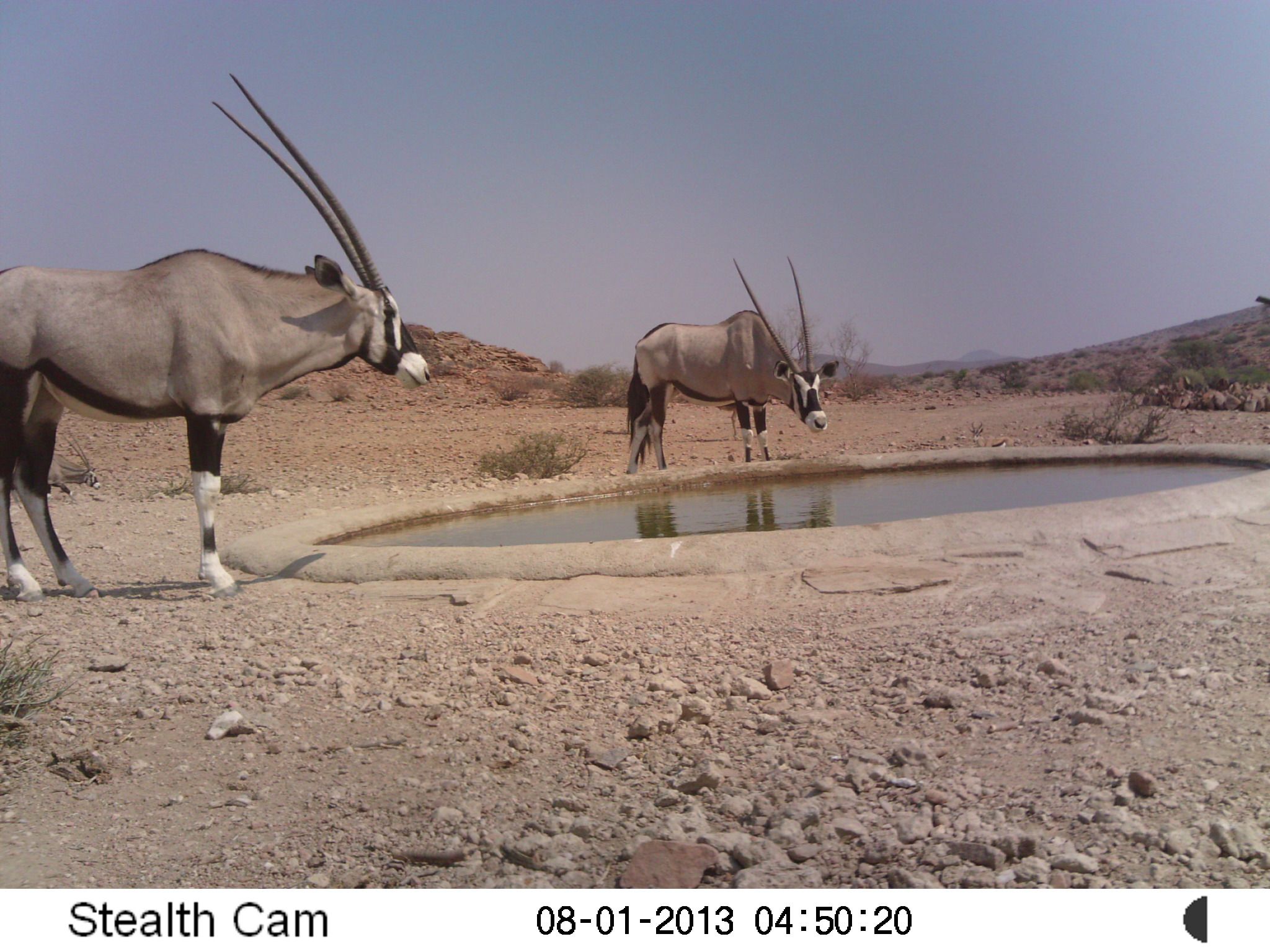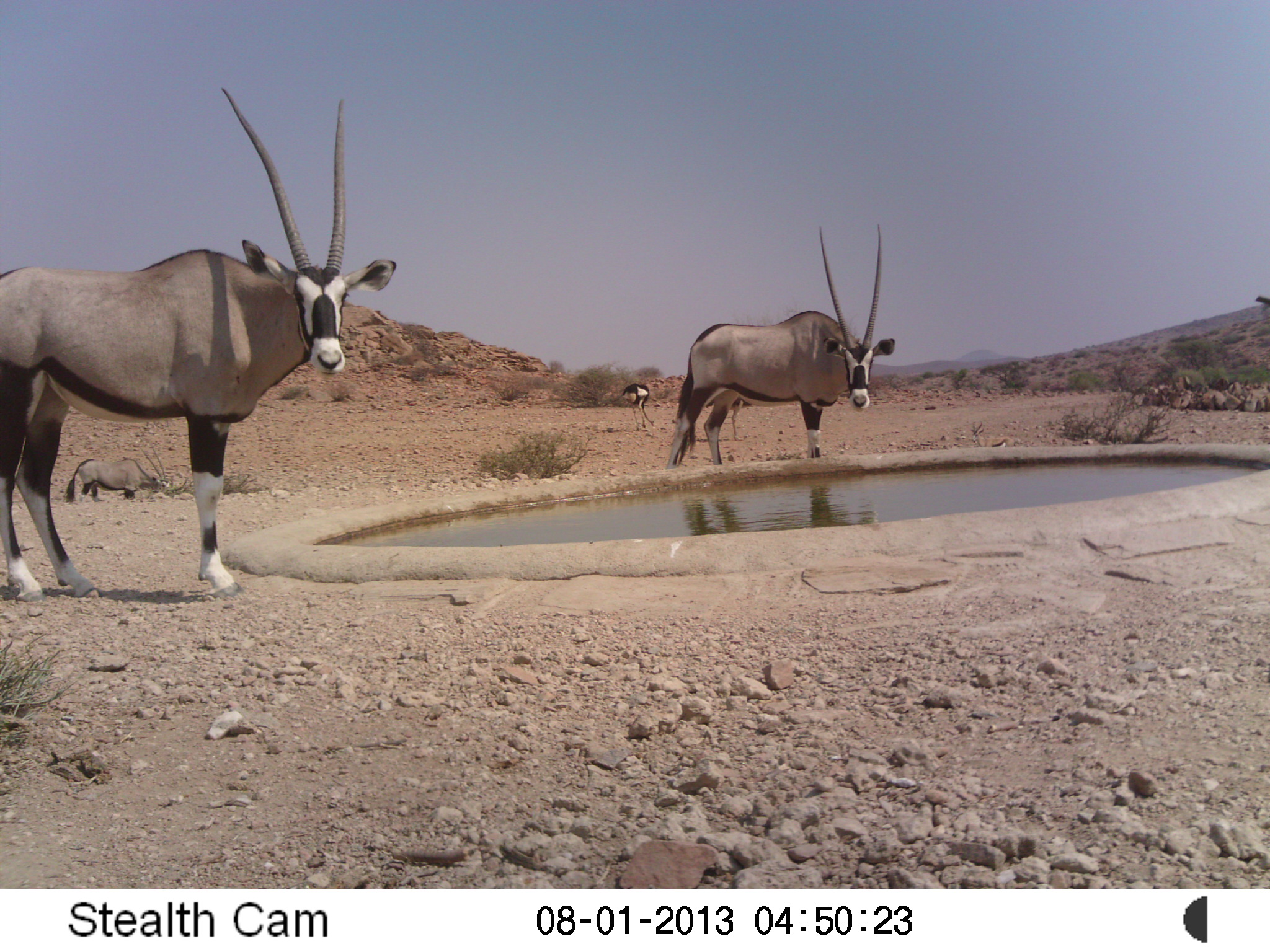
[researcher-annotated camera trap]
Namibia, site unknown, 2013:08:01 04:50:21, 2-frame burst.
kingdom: Animalia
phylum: Chordata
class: Mammalia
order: Artiodactyla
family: Bovidae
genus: Oryx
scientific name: Oryx gazella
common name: gemsbok